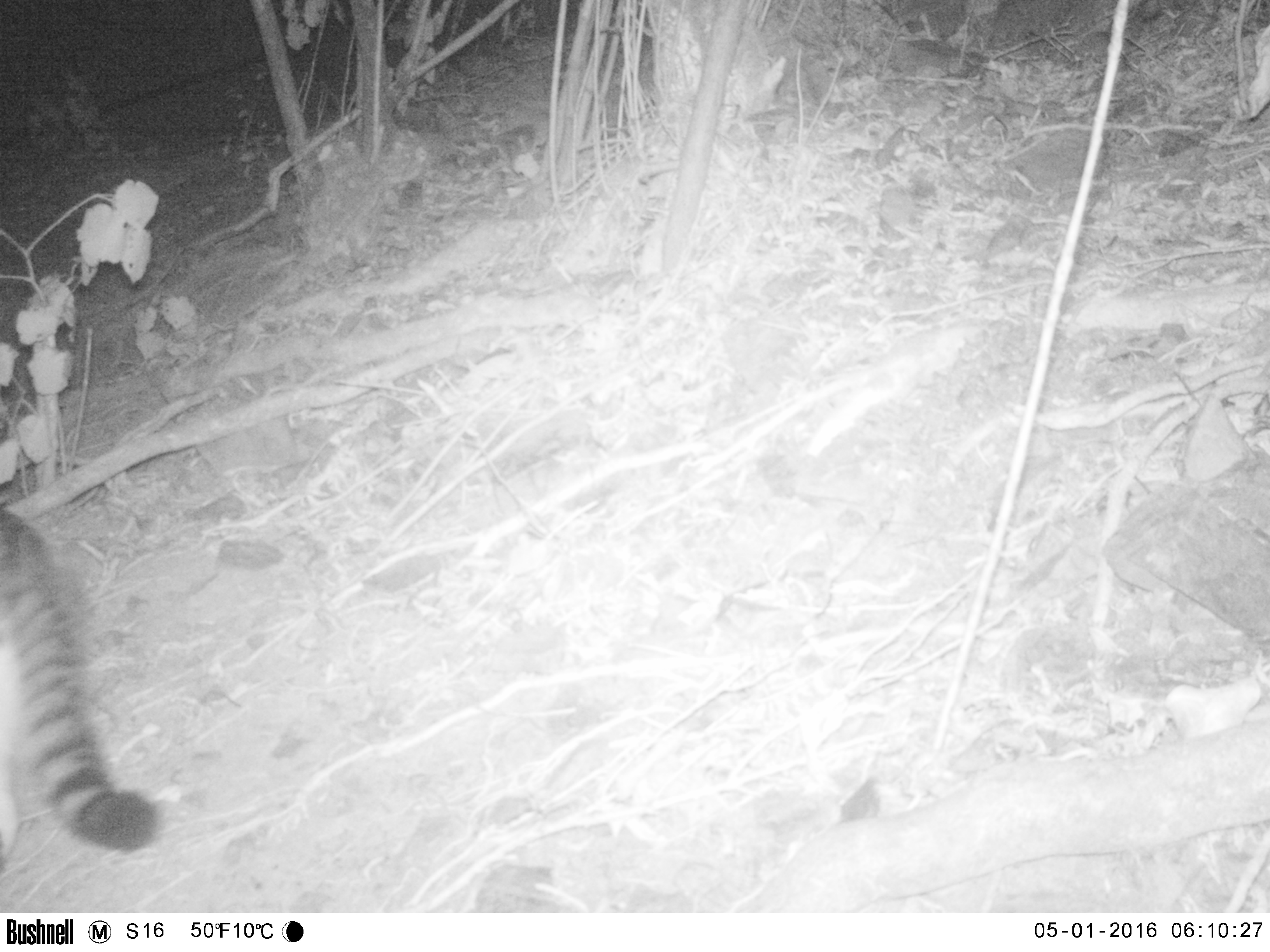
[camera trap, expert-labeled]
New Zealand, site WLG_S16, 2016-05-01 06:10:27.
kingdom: Animalia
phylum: Chordata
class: Mammalia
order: Carnivora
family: Felidae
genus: Felis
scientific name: Felis catus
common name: domestic cat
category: cat